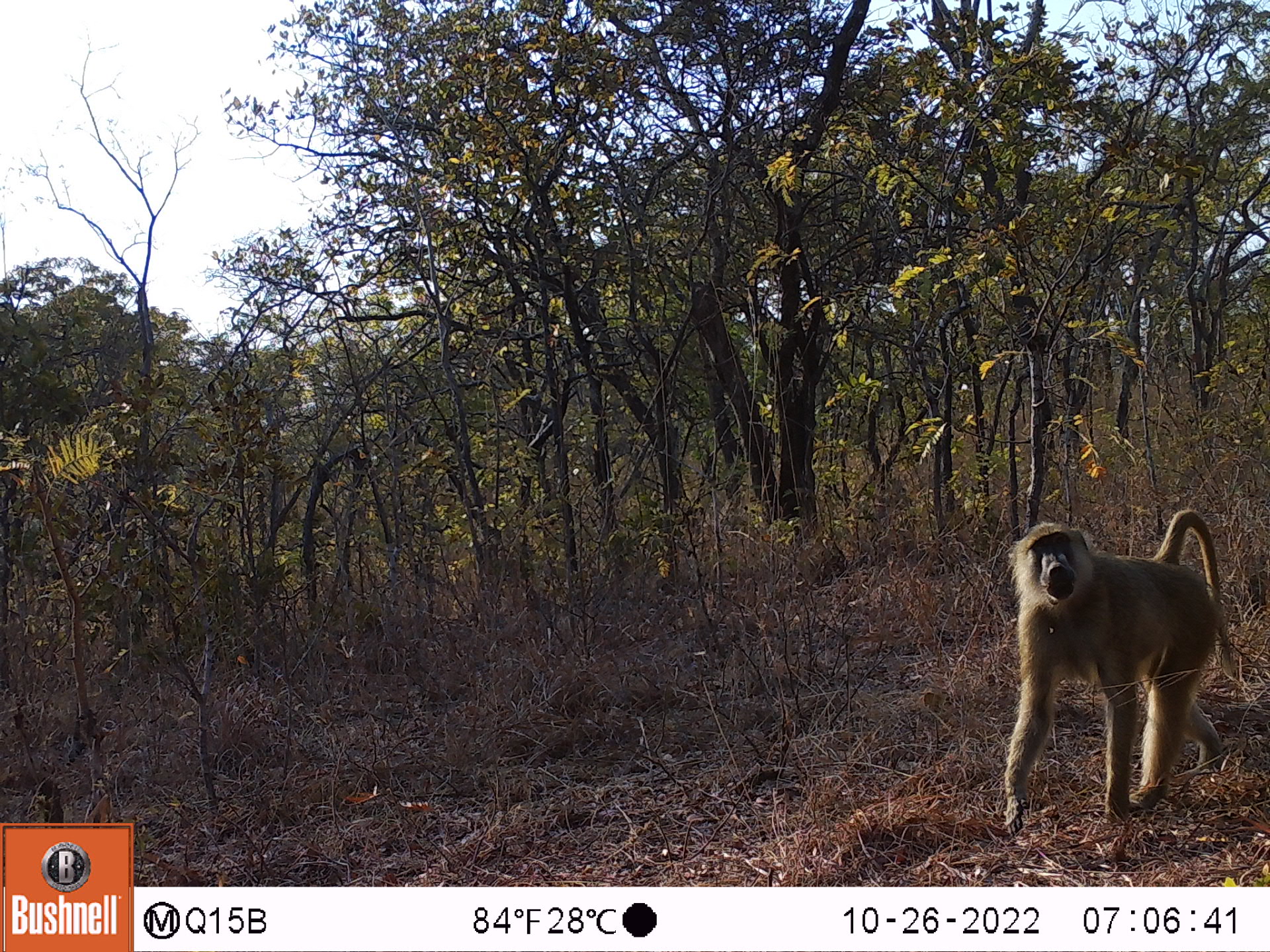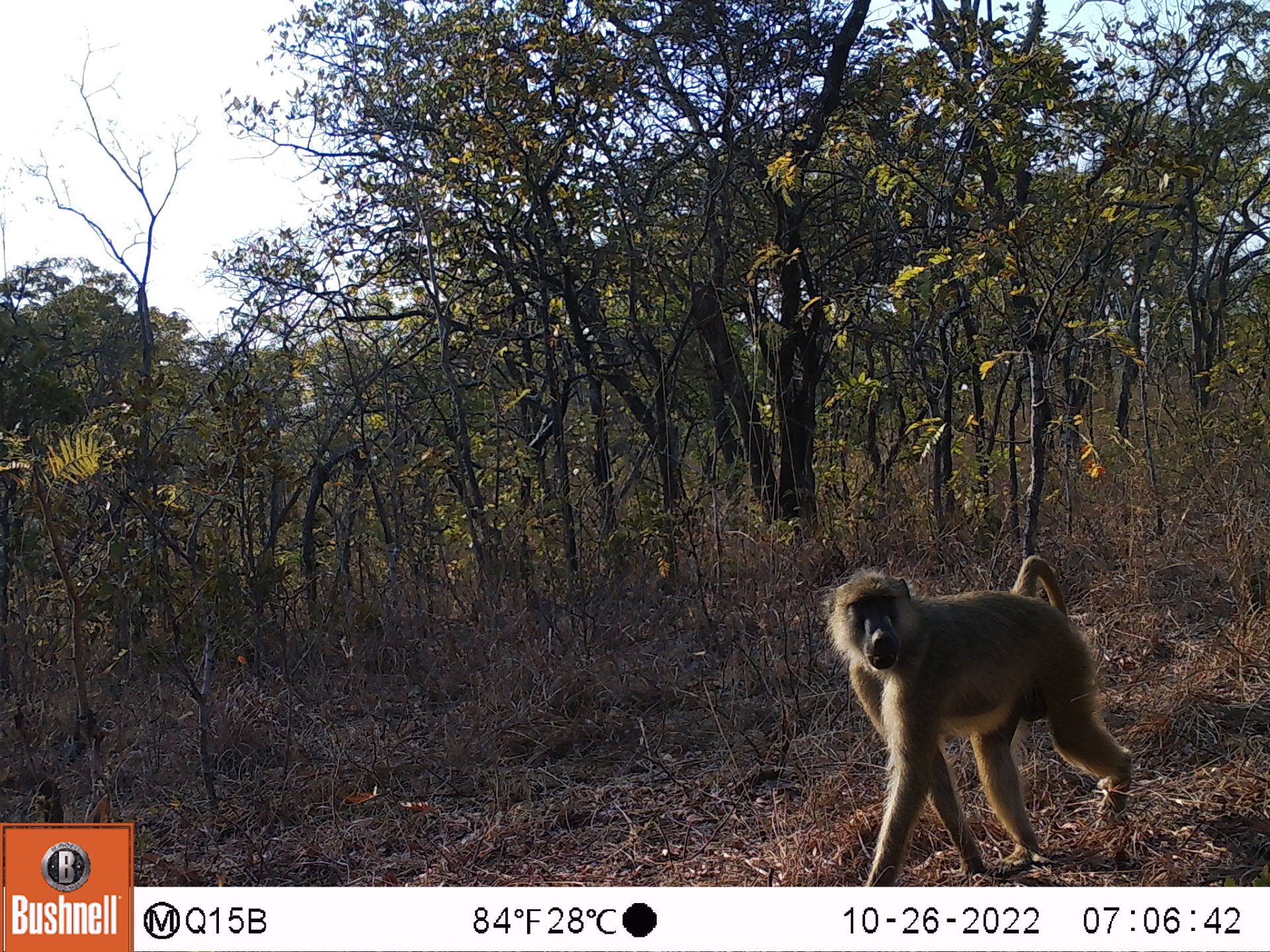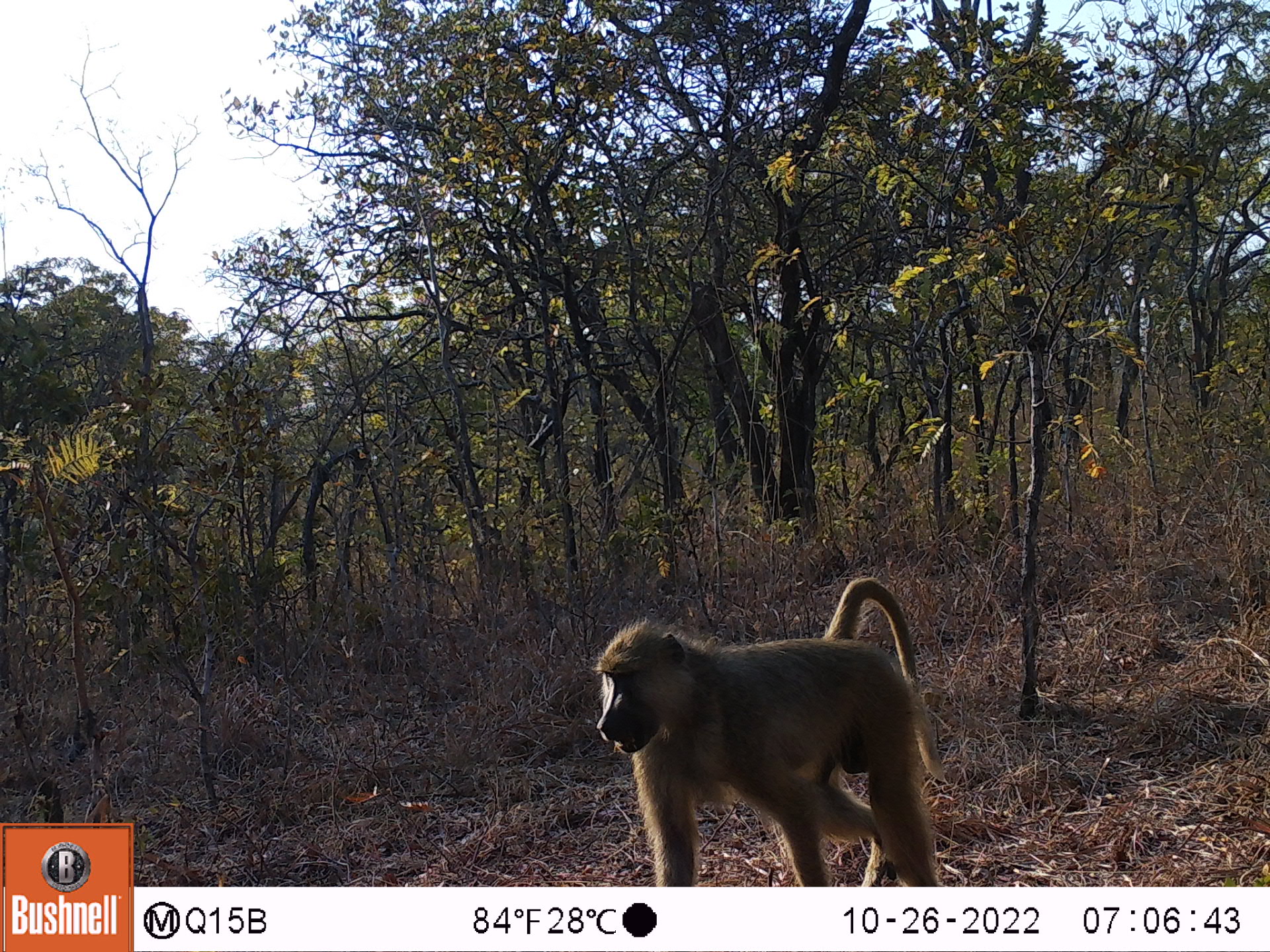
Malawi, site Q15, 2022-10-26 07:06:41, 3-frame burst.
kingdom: Animalia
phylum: Chordata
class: Mammalia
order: Primates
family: Cercopithecidae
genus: Papio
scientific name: Papio cynocephalus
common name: yellow baboon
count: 1